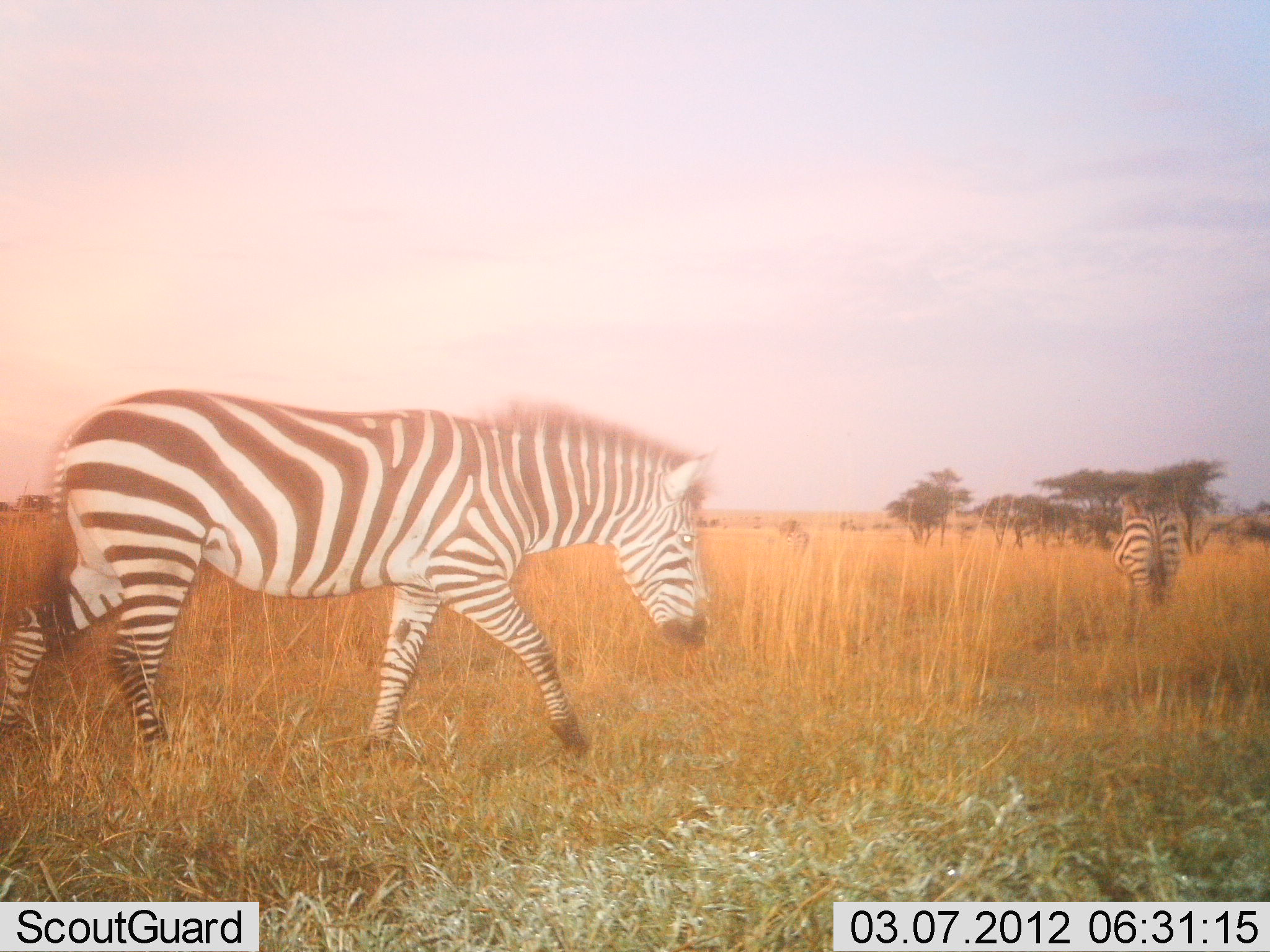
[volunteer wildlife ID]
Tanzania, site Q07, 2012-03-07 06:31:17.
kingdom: Animalia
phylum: Chordata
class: Mammalia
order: Perissodactyla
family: Equidae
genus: Equus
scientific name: Equus quagga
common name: plains zebra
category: zebra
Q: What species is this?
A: Zebra (plains zebra) (Equus quagga).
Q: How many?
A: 2.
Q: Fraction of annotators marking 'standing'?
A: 31%.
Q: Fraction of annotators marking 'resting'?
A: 0%.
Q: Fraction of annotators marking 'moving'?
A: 100%.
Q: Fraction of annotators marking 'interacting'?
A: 0%.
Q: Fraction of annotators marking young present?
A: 0%.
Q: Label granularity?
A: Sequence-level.